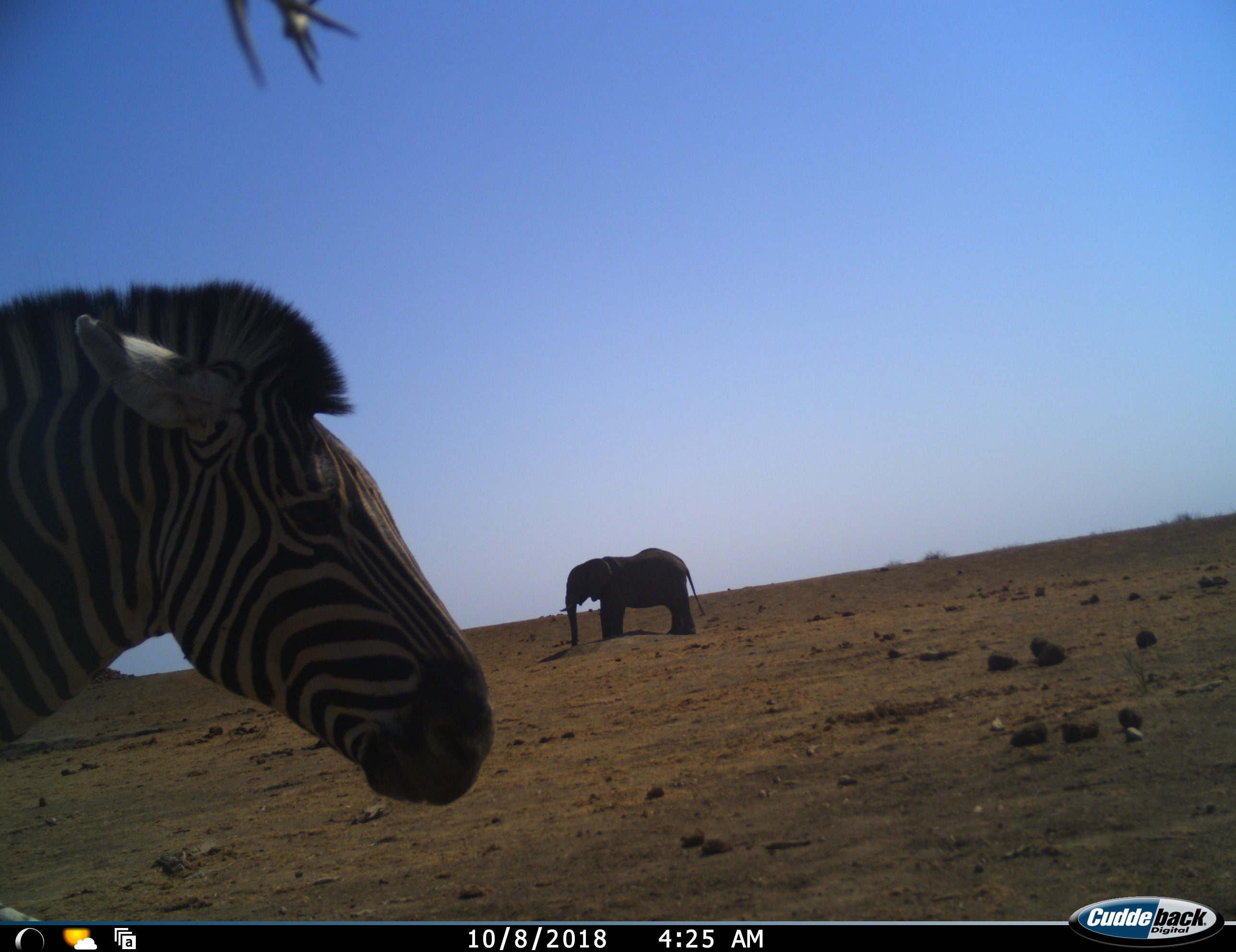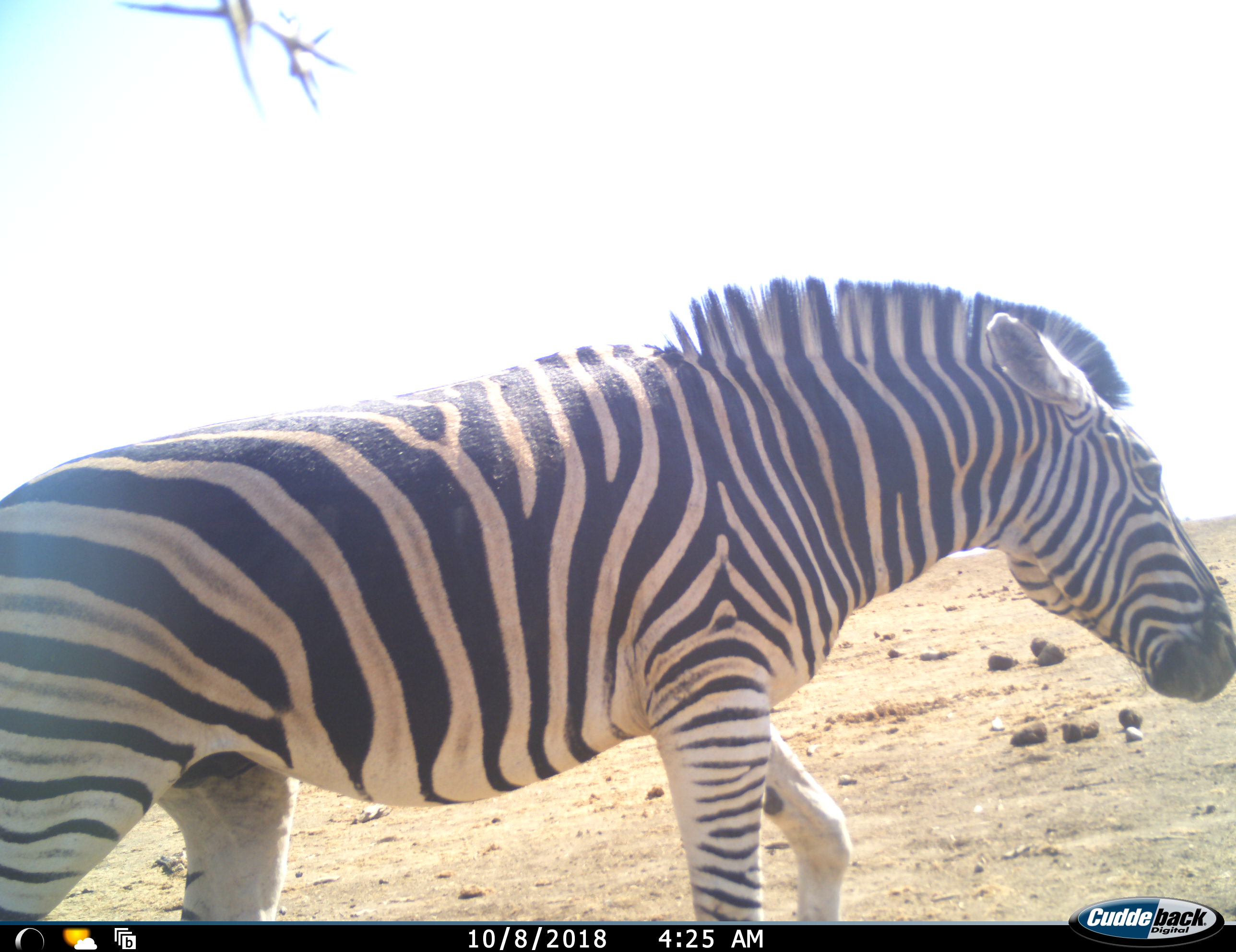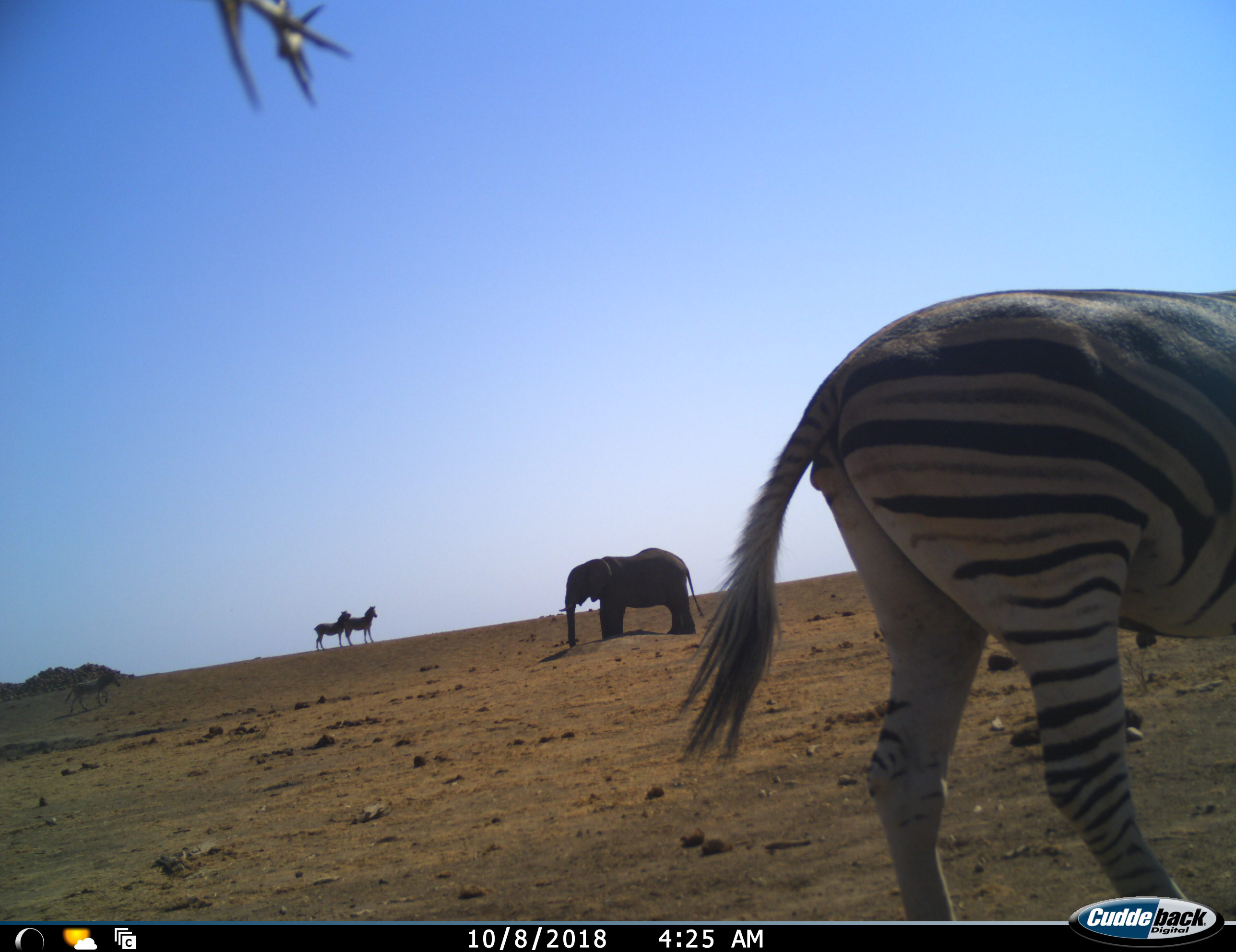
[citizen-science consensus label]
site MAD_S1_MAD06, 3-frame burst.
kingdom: Animalia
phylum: Chordata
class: Mammalia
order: Proboscidea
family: Elephantidae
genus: Loxodonta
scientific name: Loxodonta africana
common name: african bush elephant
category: elephant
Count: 1.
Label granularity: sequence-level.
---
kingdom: Animalia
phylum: Chordata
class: Mammalia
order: Perissodactyla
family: Equidae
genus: Equus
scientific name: Equus quagga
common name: plains zebra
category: zebraplains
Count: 3.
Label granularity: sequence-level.